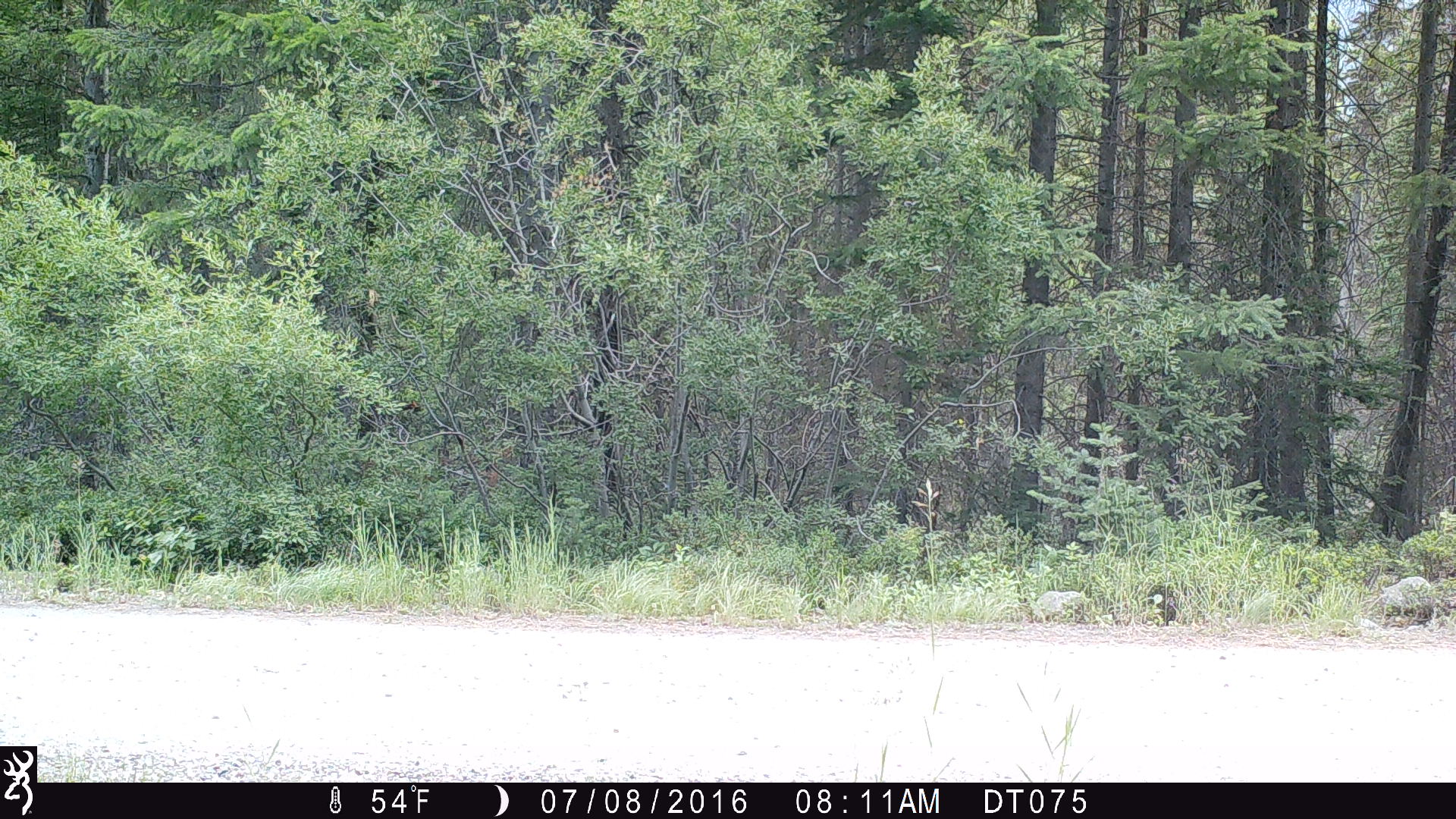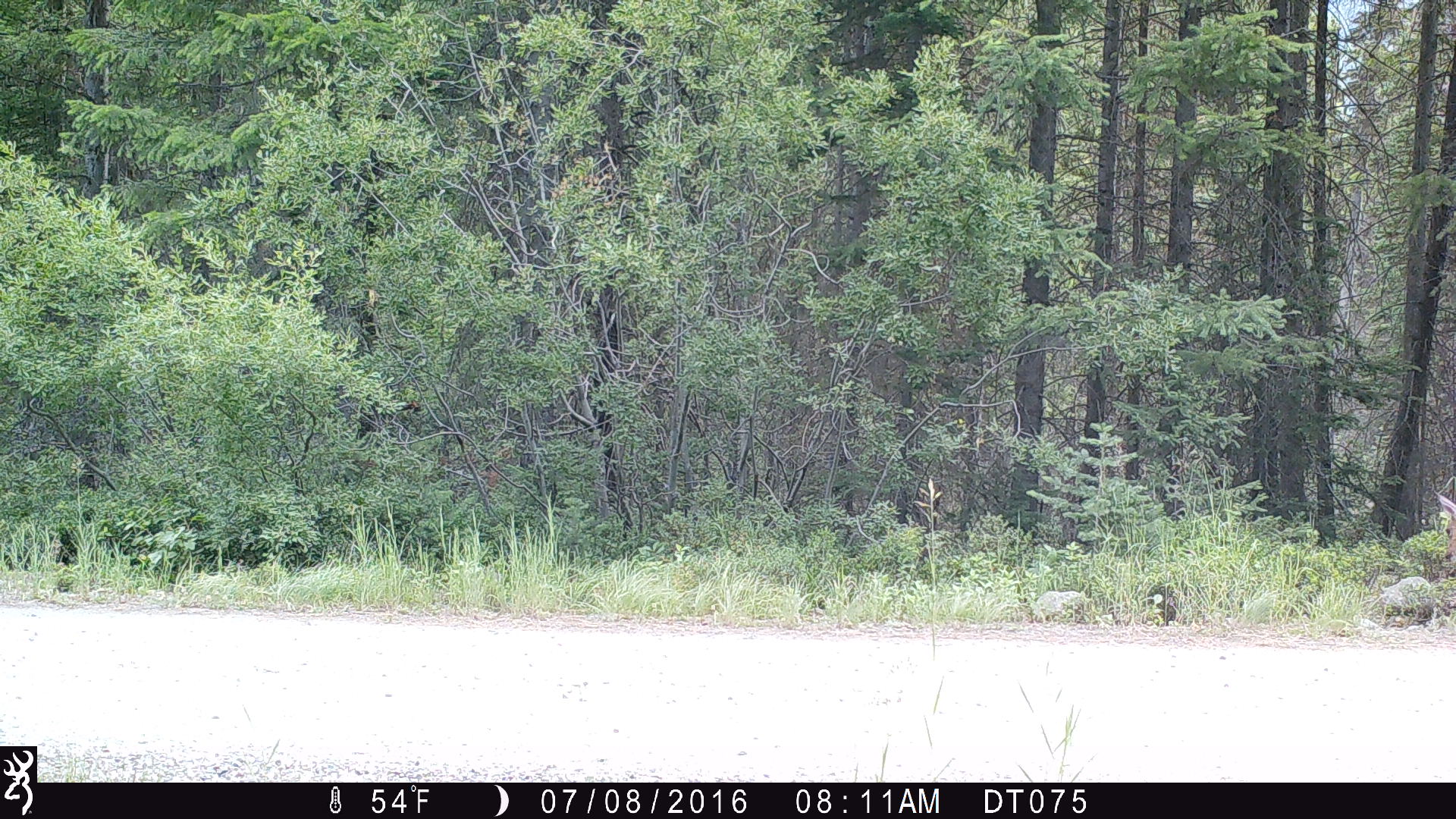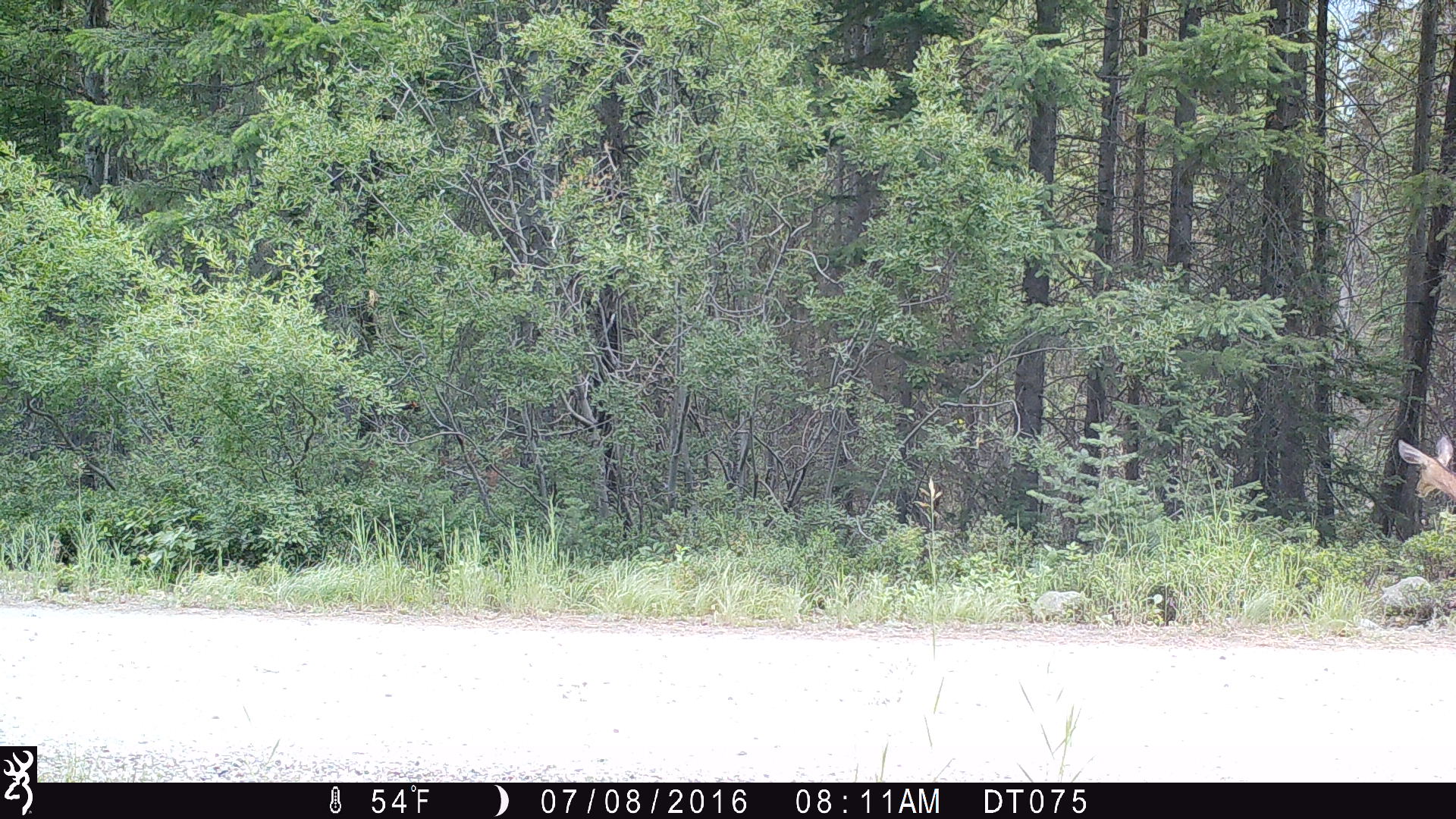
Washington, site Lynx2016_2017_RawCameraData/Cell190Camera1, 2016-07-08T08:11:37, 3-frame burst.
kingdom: Animalia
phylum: Chordata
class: Mammalia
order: Artiodactyla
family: Cervidae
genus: Odocoileus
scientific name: Odocoileus hemionus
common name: mule deer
Odocoileus hemionus (mule deer). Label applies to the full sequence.